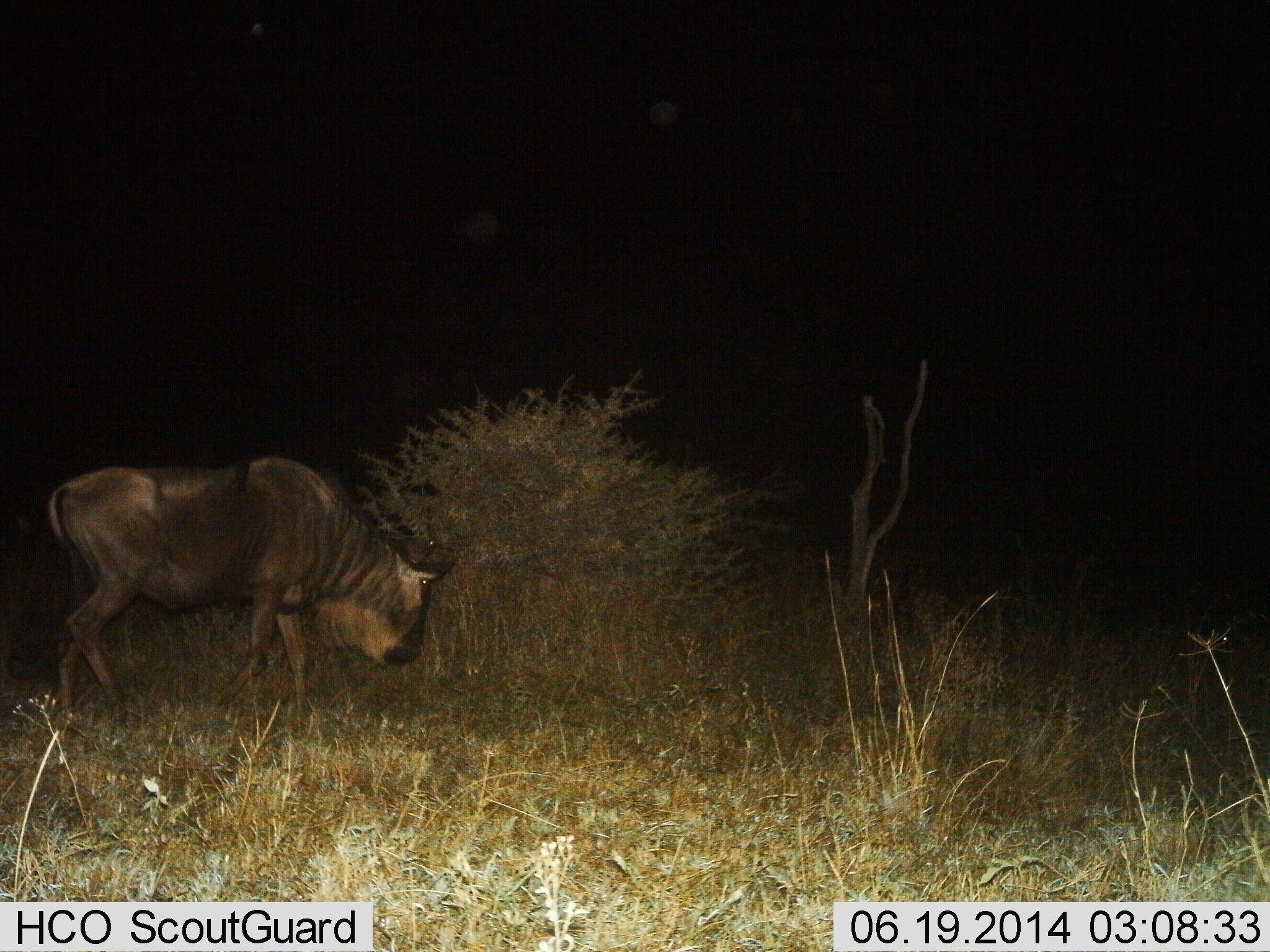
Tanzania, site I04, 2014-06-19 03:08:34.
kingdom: Animalia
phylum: Chordata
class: Mammalia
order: Artiodactyla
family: Bovidae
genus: Connochaetes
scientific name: Connochaetes taurinus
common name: blue wildebeest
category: wildebeest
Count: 1.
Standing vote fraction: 25%.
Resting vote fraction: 0%.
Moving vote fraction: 34%.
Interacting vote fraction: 0%.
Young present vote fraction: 0%.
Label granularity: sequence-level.